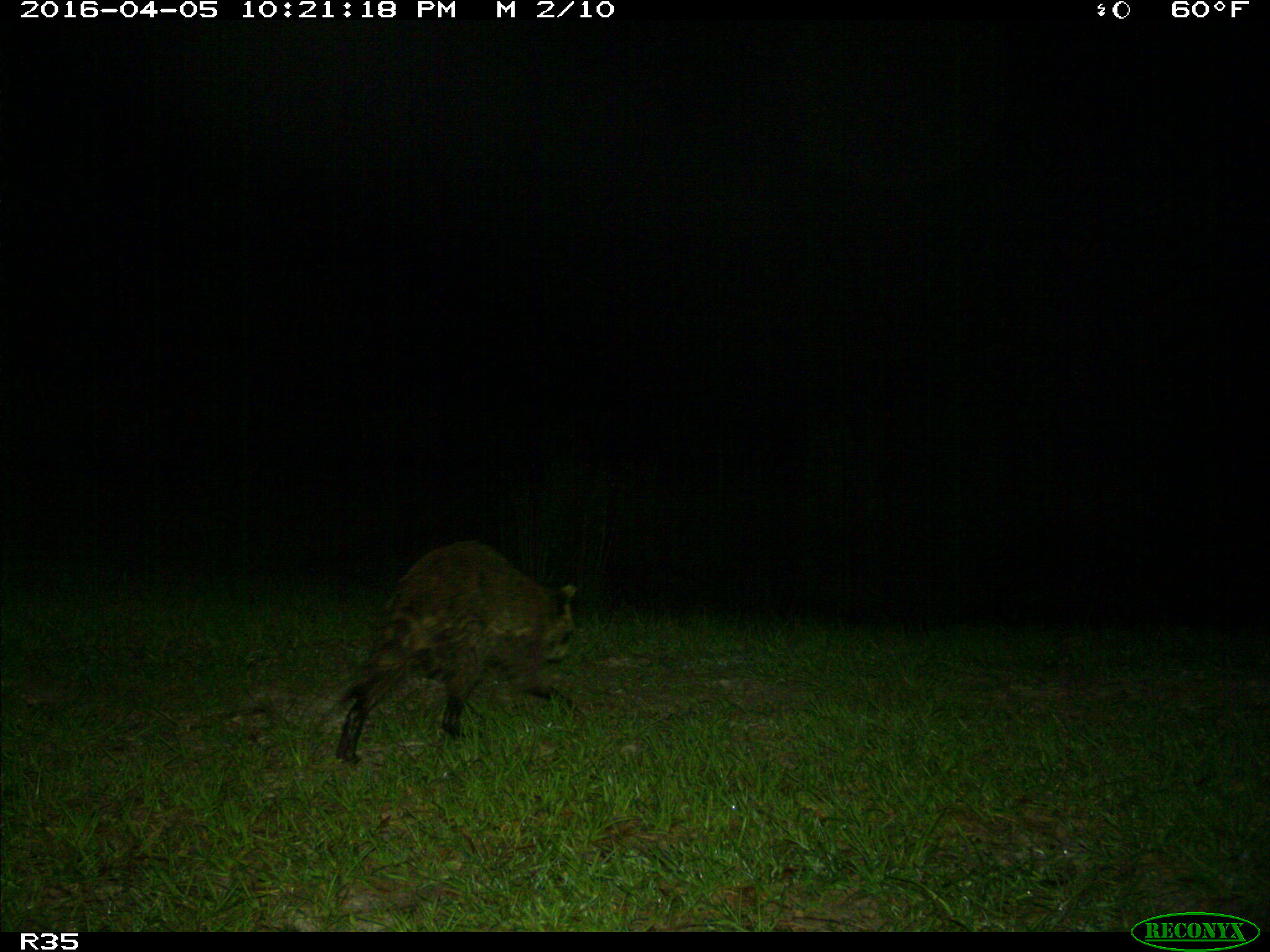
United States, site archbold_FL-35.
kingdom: Animalia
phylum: Chordata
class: Mammalia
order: Carnivora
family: Procyonidae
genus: Procyon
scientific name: Procyon lotor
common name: common raccoon